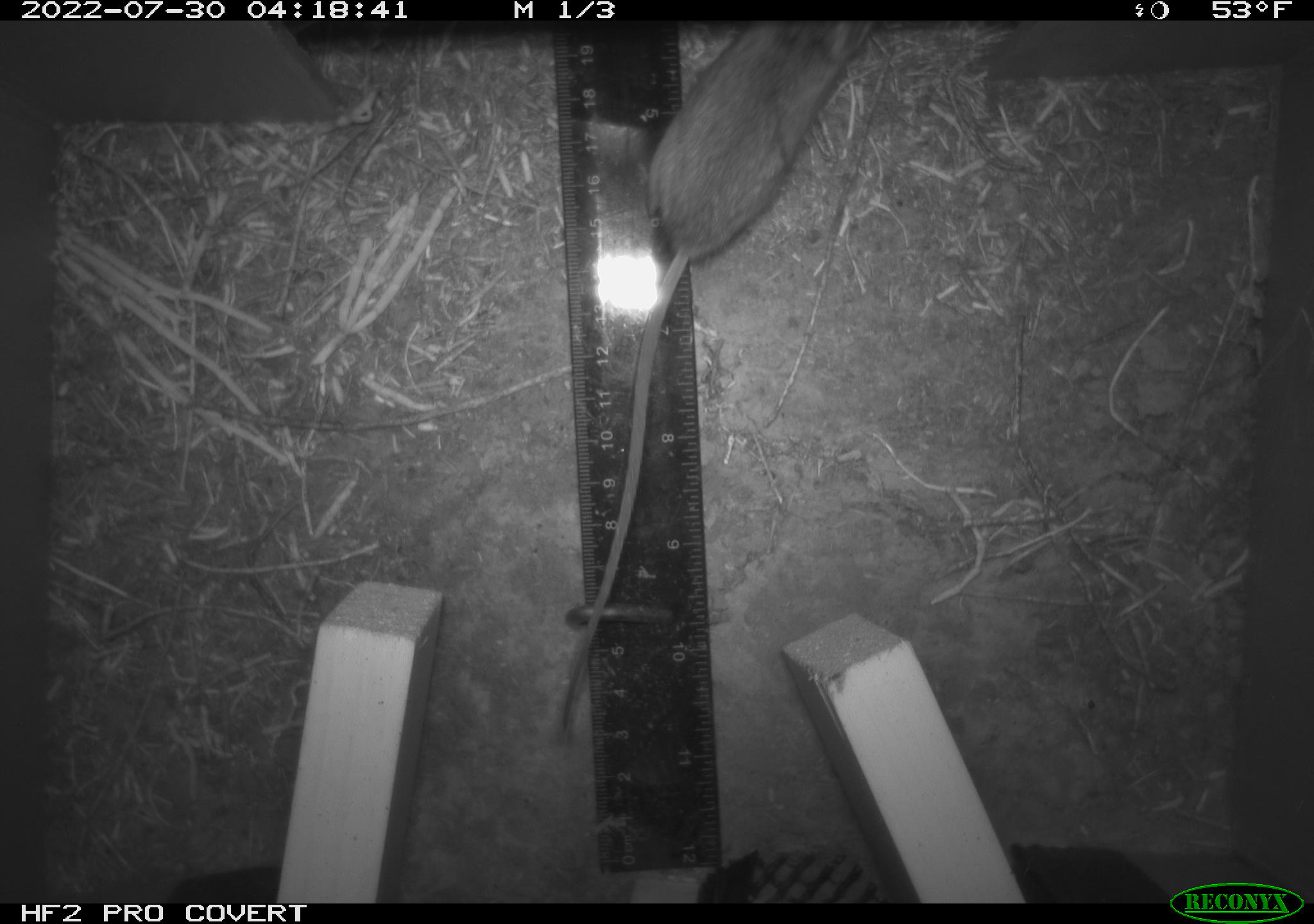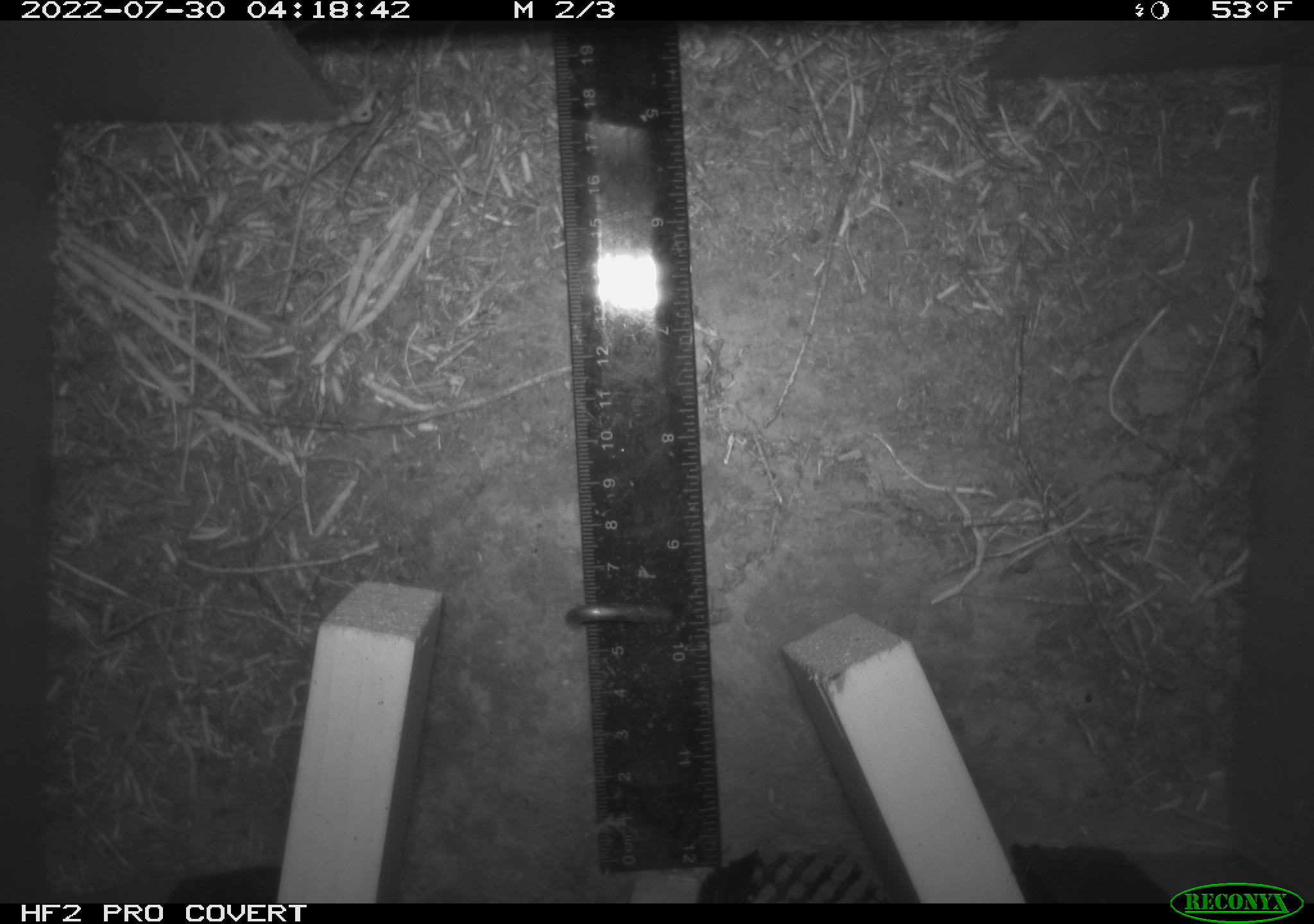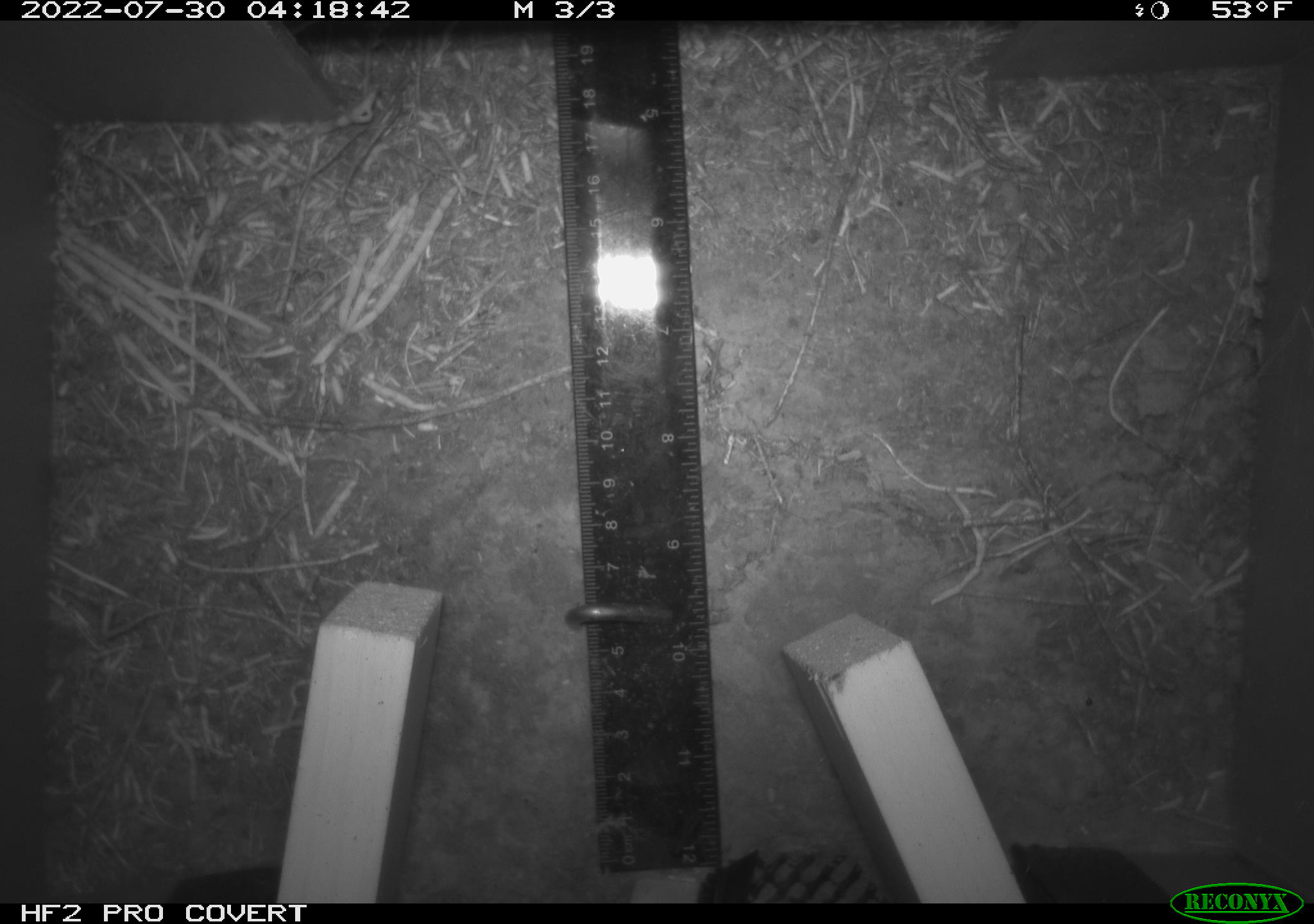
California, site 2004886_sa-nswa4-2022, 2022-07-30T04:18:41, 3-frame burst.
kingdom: Animalia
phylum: Chordata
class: Mammalia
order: Rodentia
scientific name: Rodentia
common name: rodent